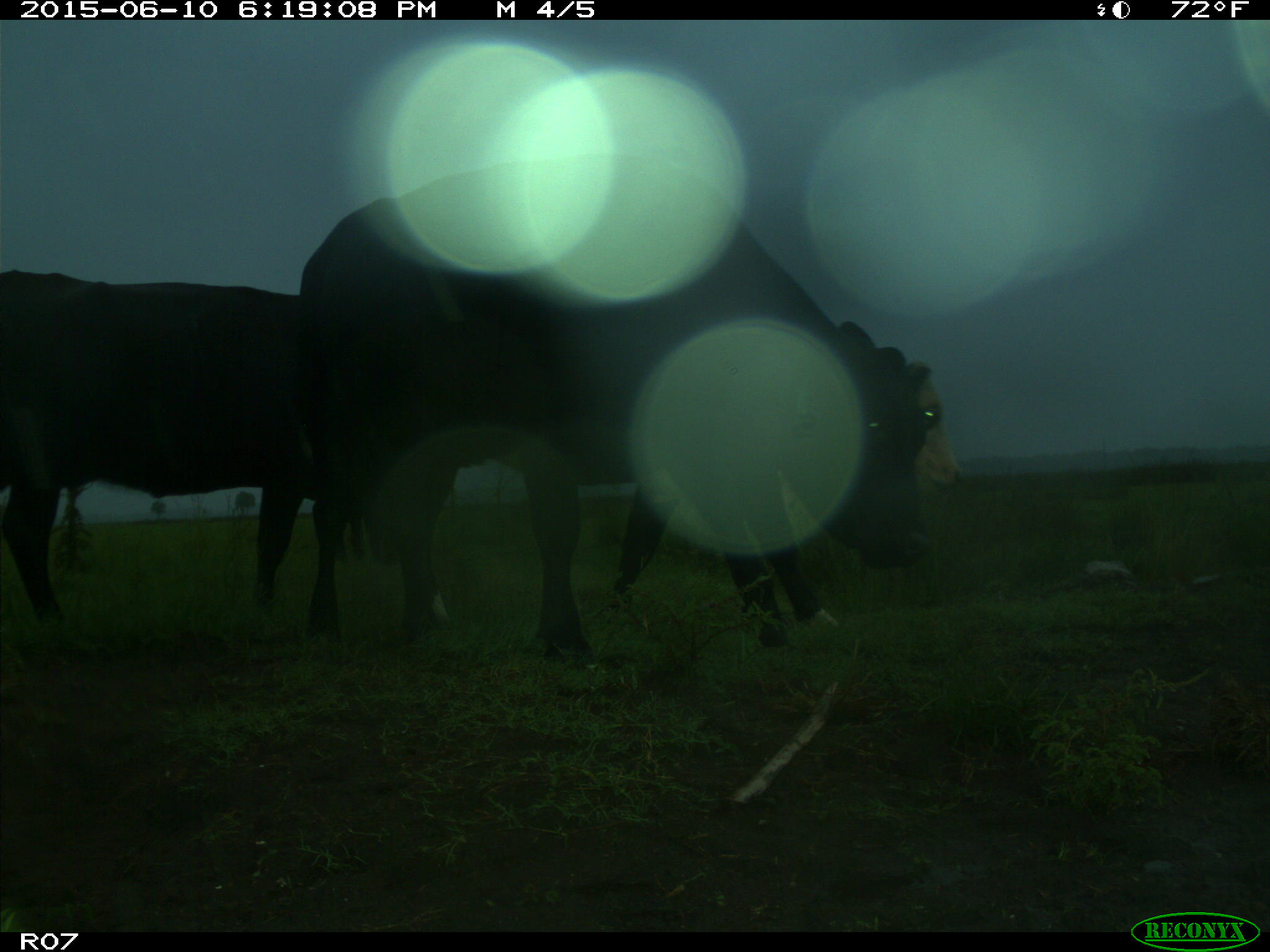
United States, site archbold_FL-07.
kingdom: Animalia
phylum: Chordata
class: Mammalia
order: Artiodactyla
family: Bovidae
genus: Bos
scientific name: Bos taurus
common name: domestic cow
Bos taurus (domestic cow).